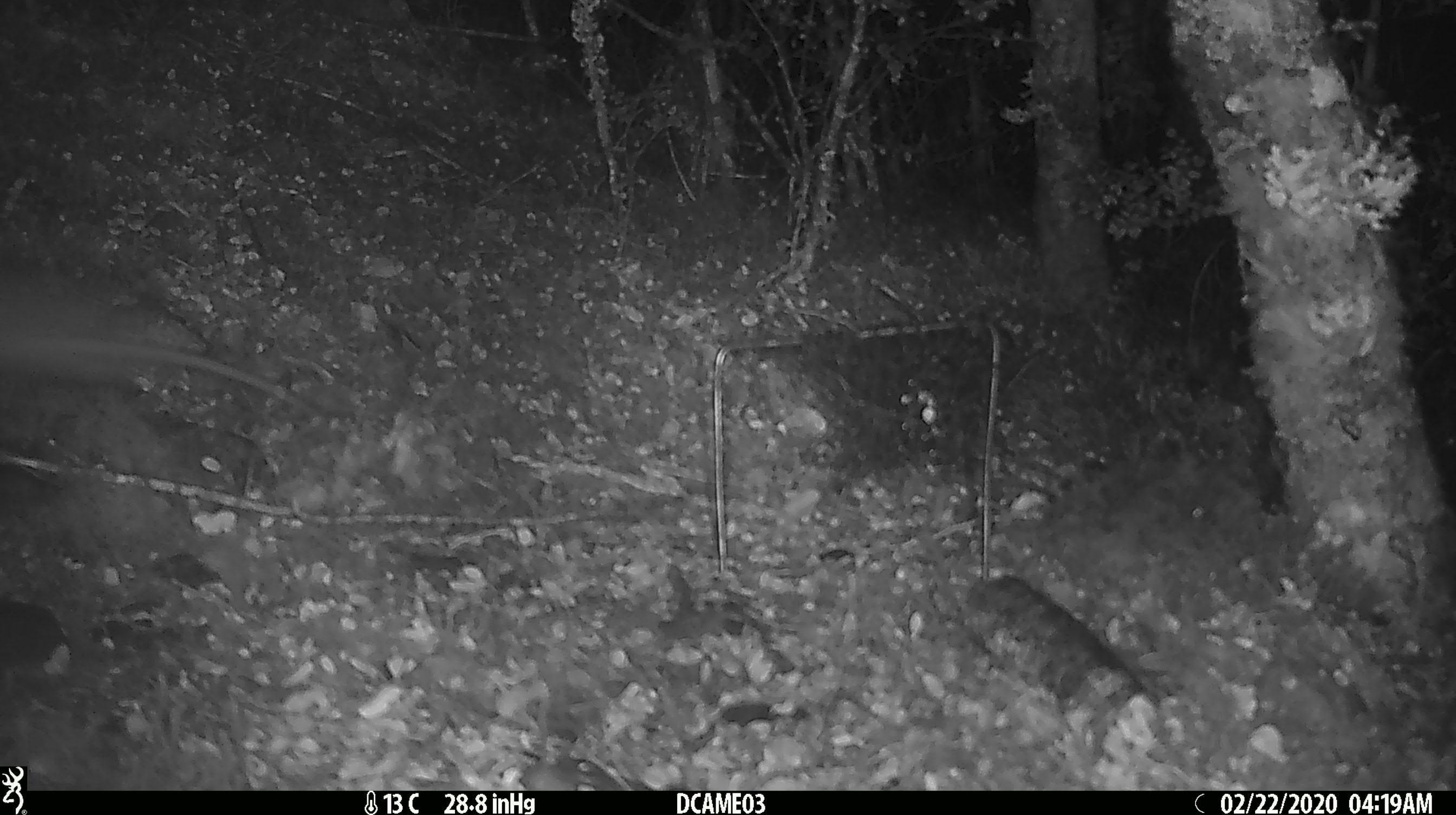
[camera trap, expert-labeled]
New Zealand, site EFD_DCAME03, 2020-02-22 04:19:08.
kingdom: Animalia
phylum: Chordata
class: Mammalia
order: Rodentia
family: Muridae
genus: Rattus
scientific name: Rattus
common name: rat